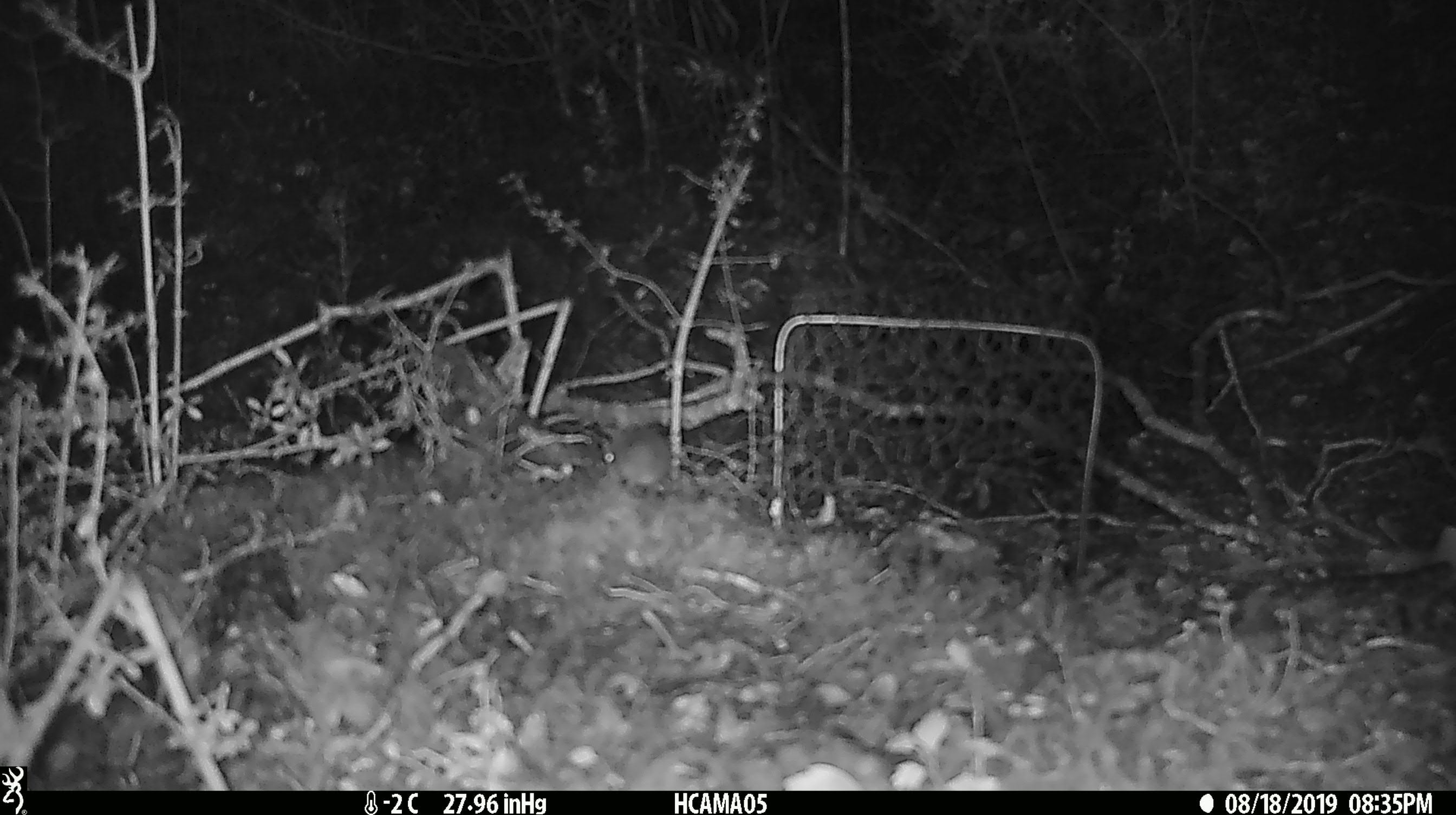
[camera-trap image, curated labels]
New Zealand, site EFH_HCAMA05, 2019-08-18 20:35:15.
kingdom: Animalia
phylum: Chordata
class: Mammalia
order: Rodentia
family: Muridae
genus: Mus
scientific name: Mus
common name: mouse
Mouse (Mus).